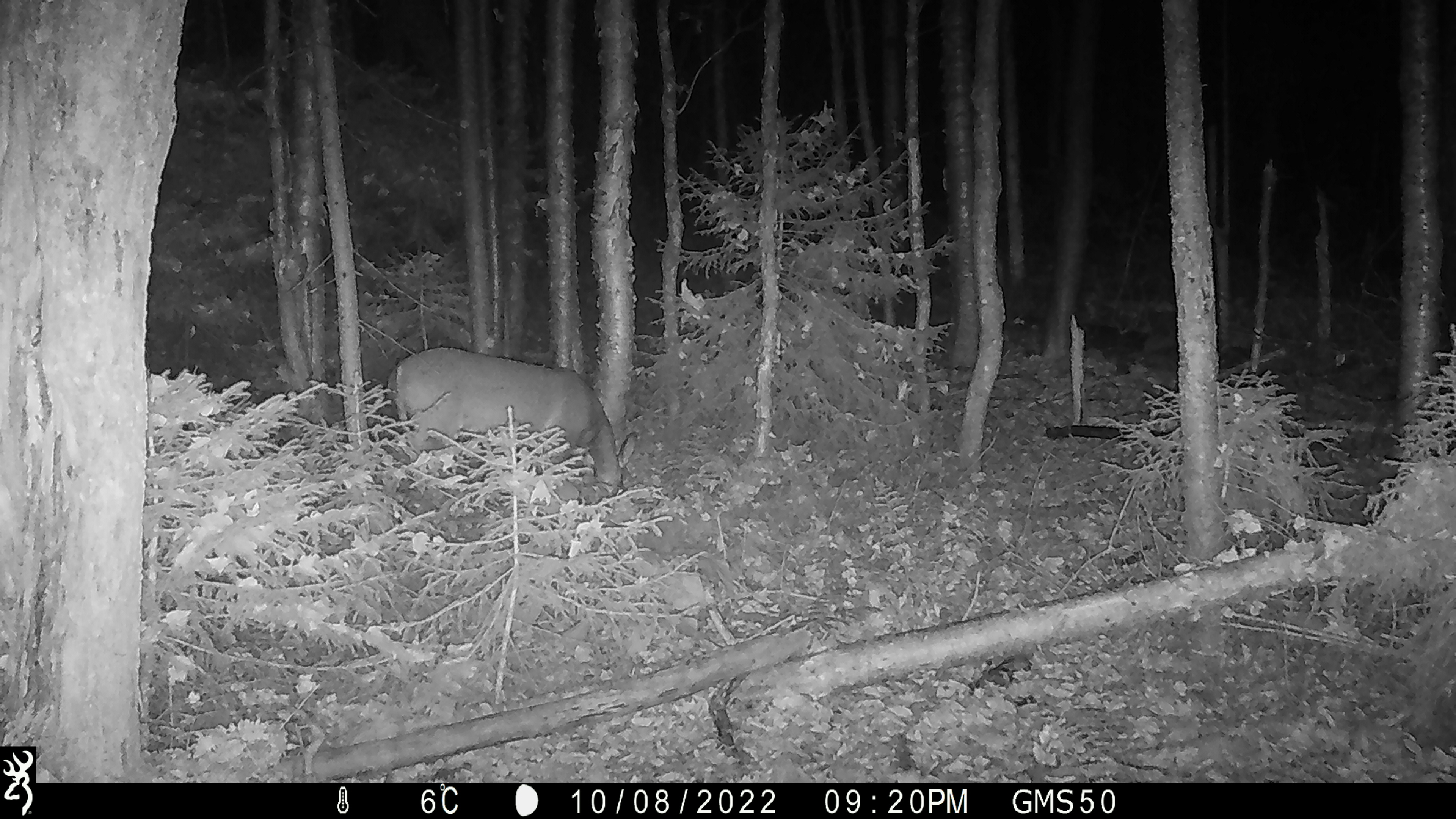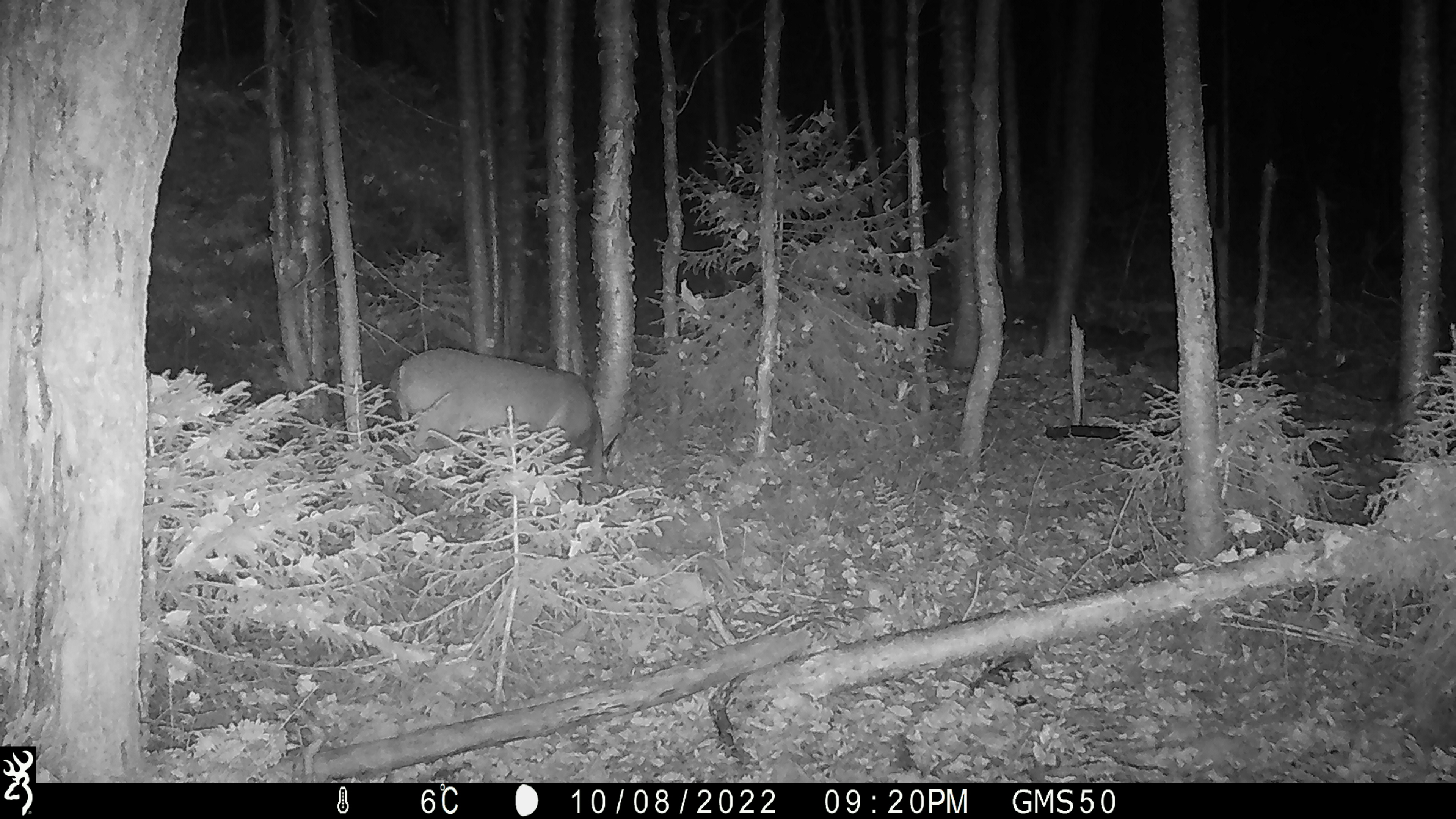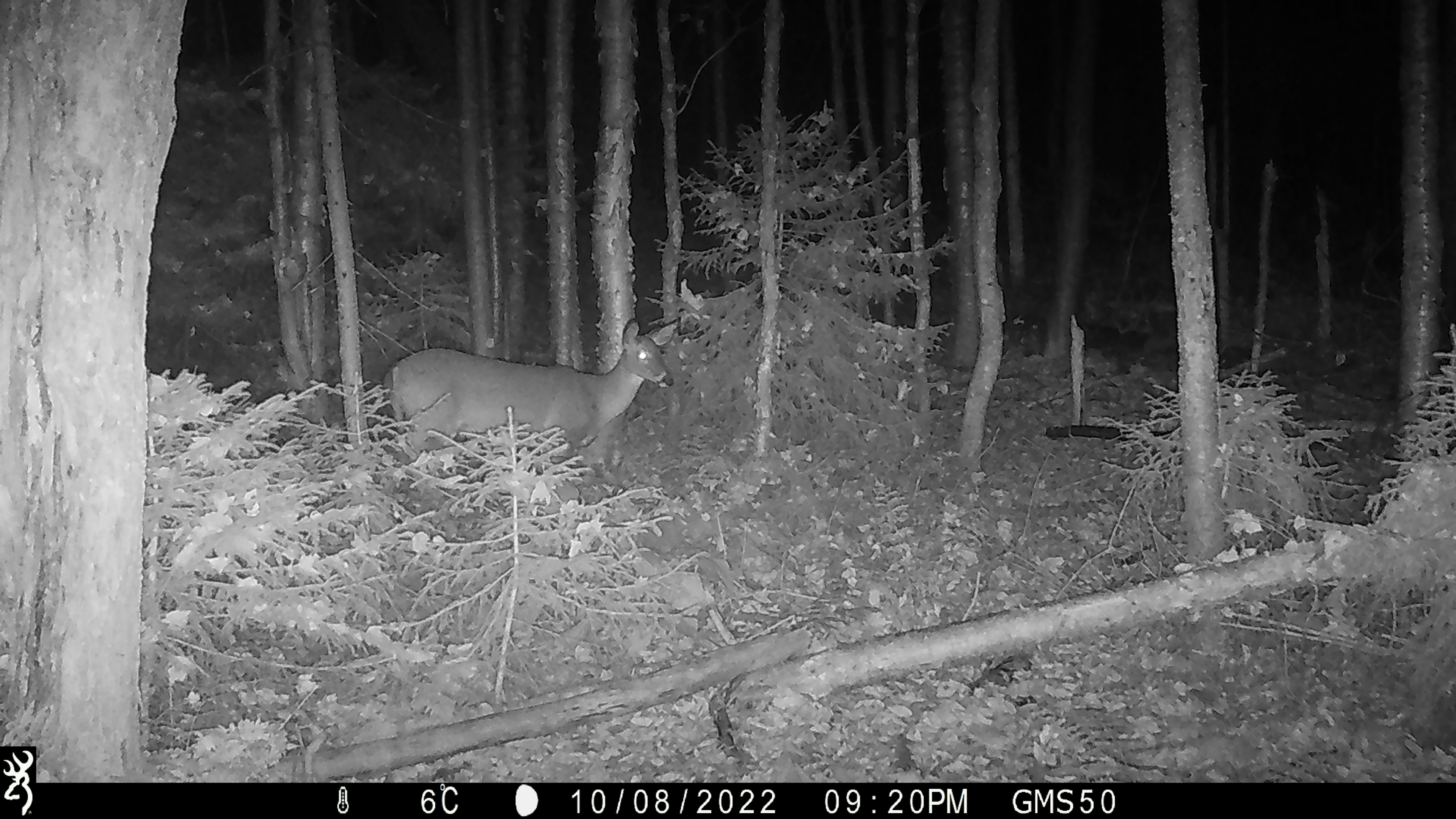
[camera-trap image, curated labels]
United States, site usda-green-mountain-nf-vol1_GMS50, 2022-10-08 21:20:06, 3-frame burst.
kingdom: Animalia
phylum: Chordata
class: Mammalia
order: Artiodactyla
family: Cervidae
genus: Odocoileus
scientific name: Odocoileus virginianus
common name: white-tailed deer